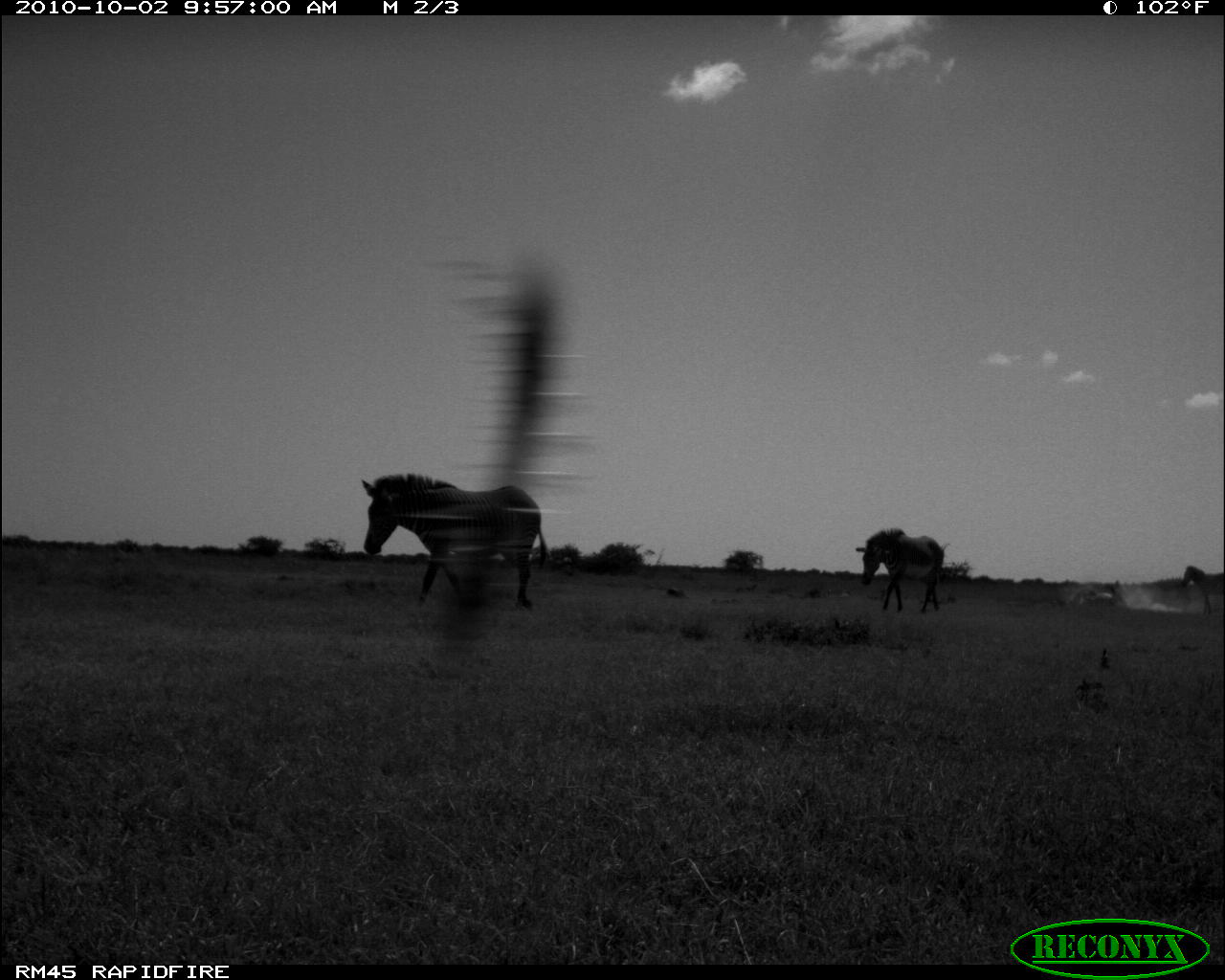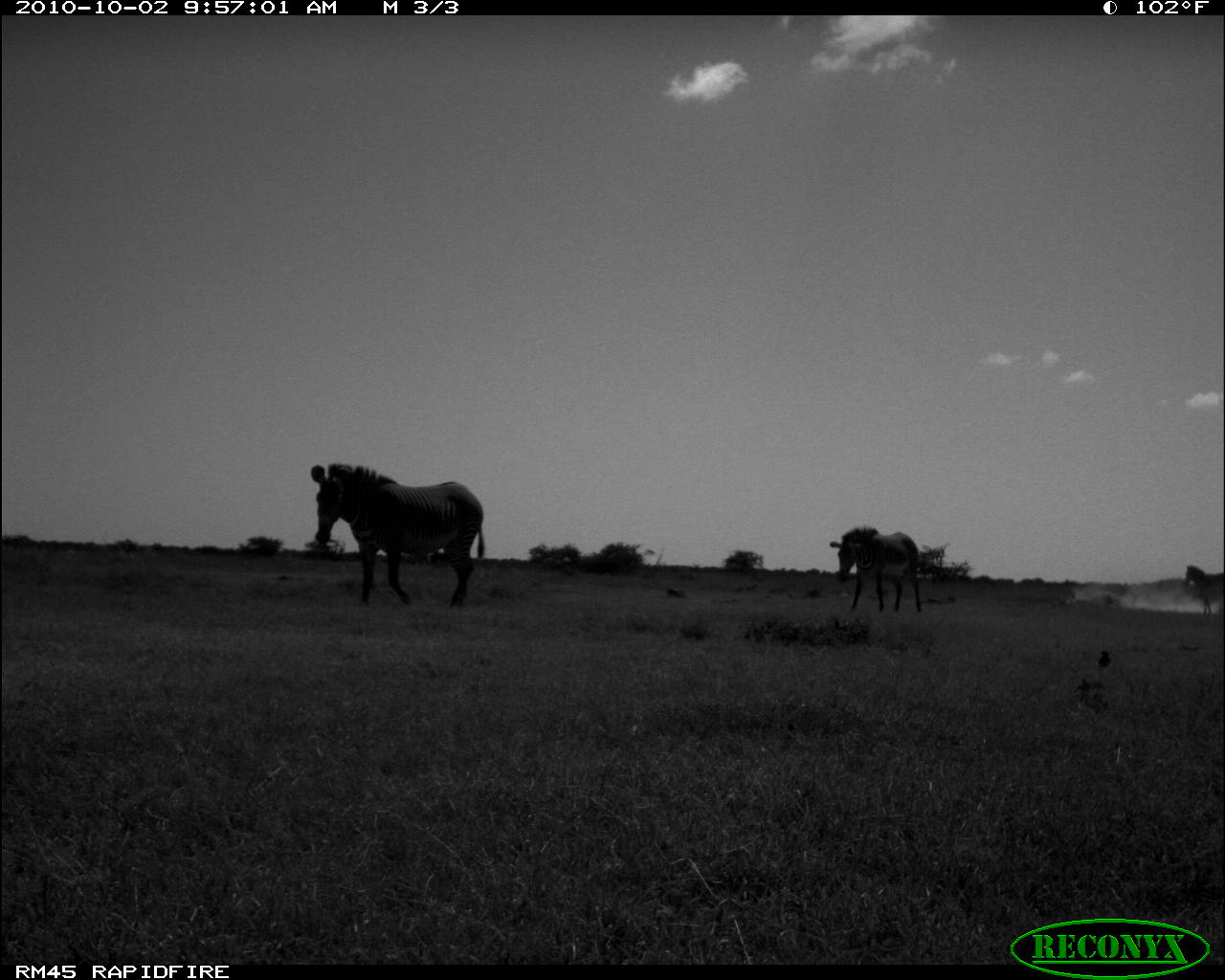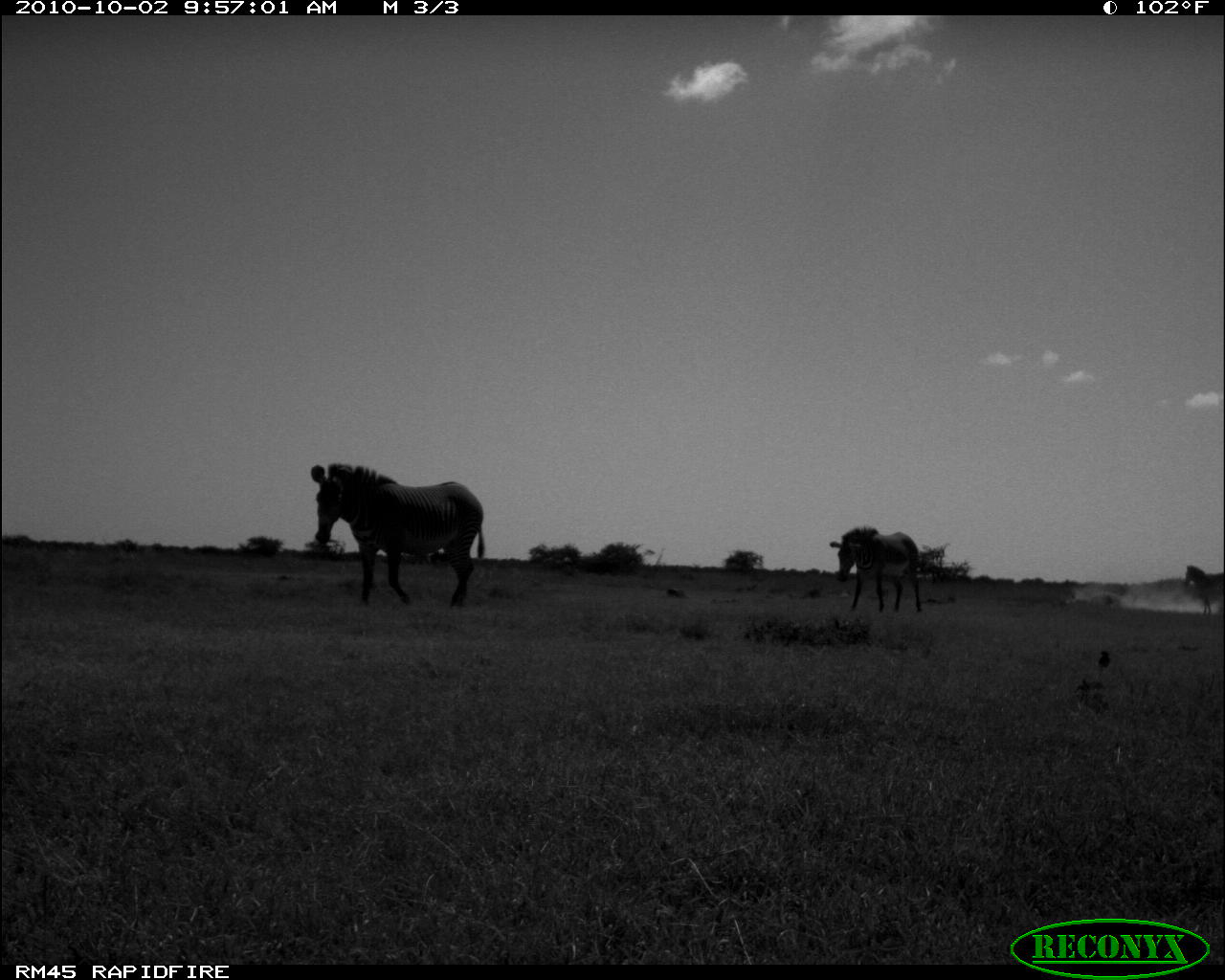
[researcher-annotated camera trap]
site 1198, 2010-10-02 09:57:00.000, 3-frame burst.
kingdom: Animalia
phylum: Chordata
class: Mammalia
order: Perissodactyla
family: Equidae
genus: Equus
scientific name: Equus quagga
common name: plains zebra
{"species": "Equus quagga (plains zebra)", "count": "2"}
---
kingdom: Animalia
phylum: Chordata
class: Mammalia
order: Perissodactyla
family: Equidae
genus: Equus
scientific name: Equus grevyi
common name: grévy's zebra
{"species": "Equus grevyi (grévy's zebra)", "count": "2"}